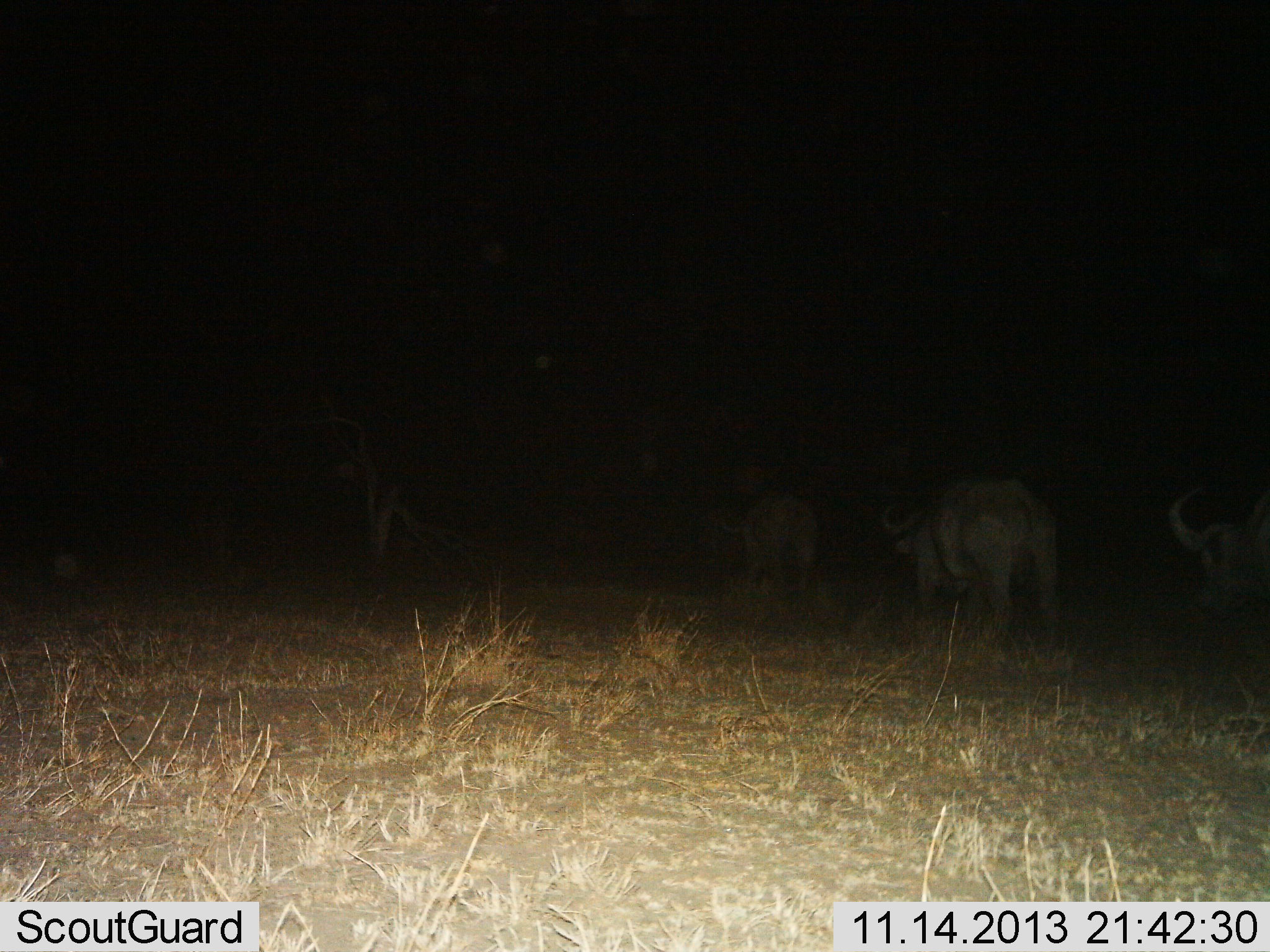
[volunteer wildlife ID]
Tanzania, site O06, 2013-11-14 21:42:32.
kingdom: Animalia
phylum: Chordata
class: Mammalia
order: Artiodactyla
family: Bovidae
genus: Syncerus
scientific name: Syncerus caffer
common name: cape buffalo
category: buffalo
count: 3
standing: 23%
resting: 8%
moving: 77%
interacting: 0%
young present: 0%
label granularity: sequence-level